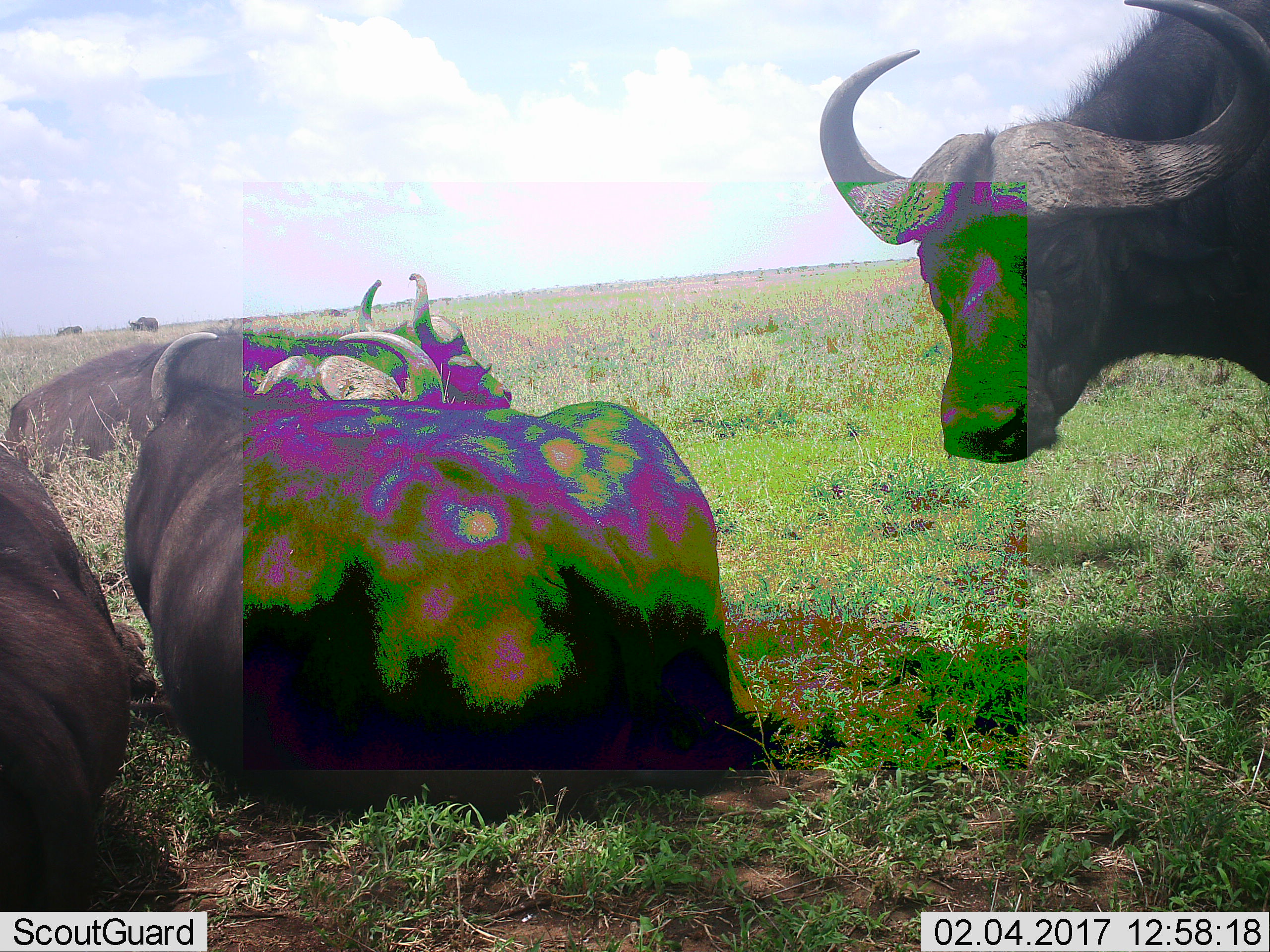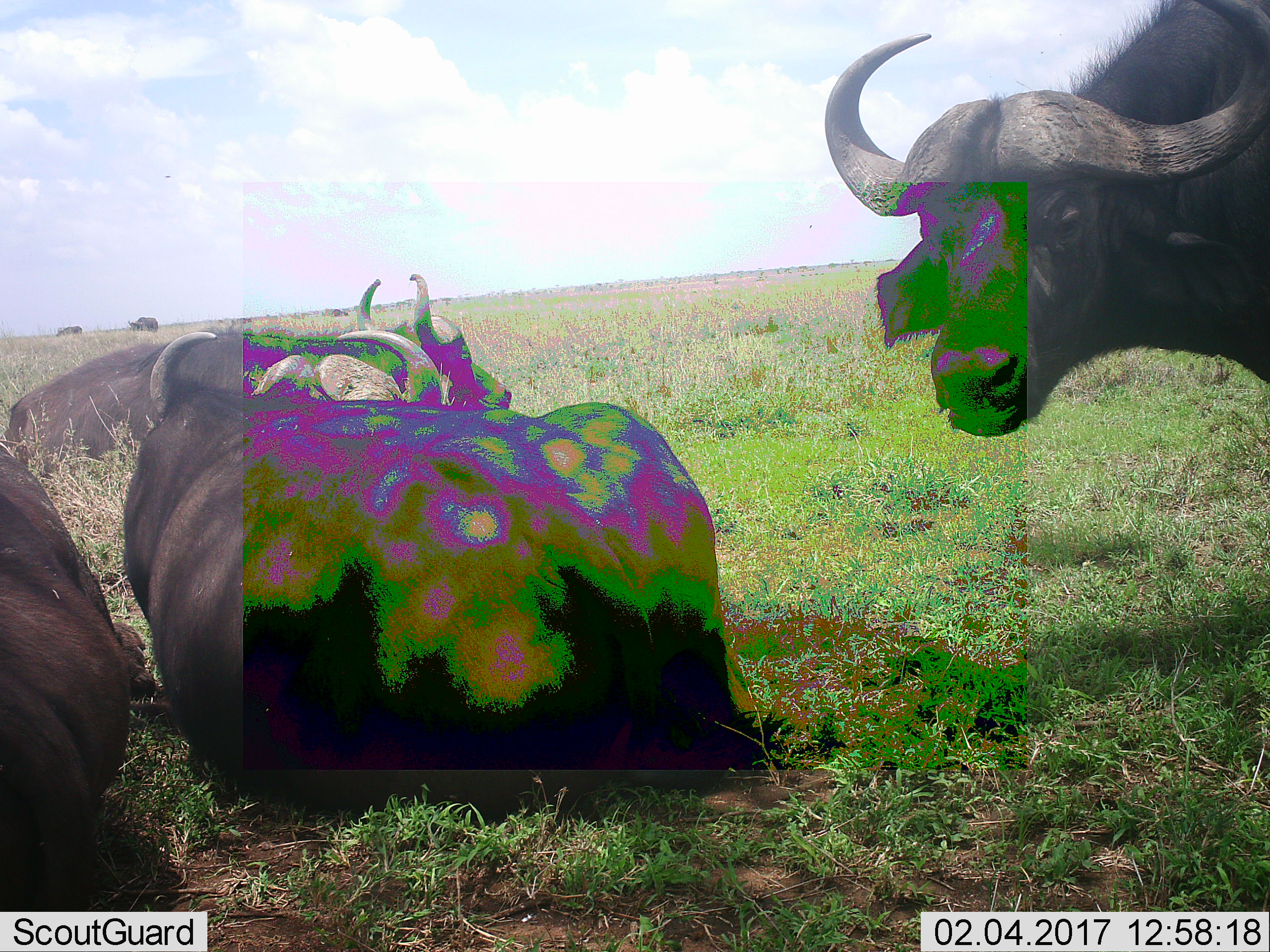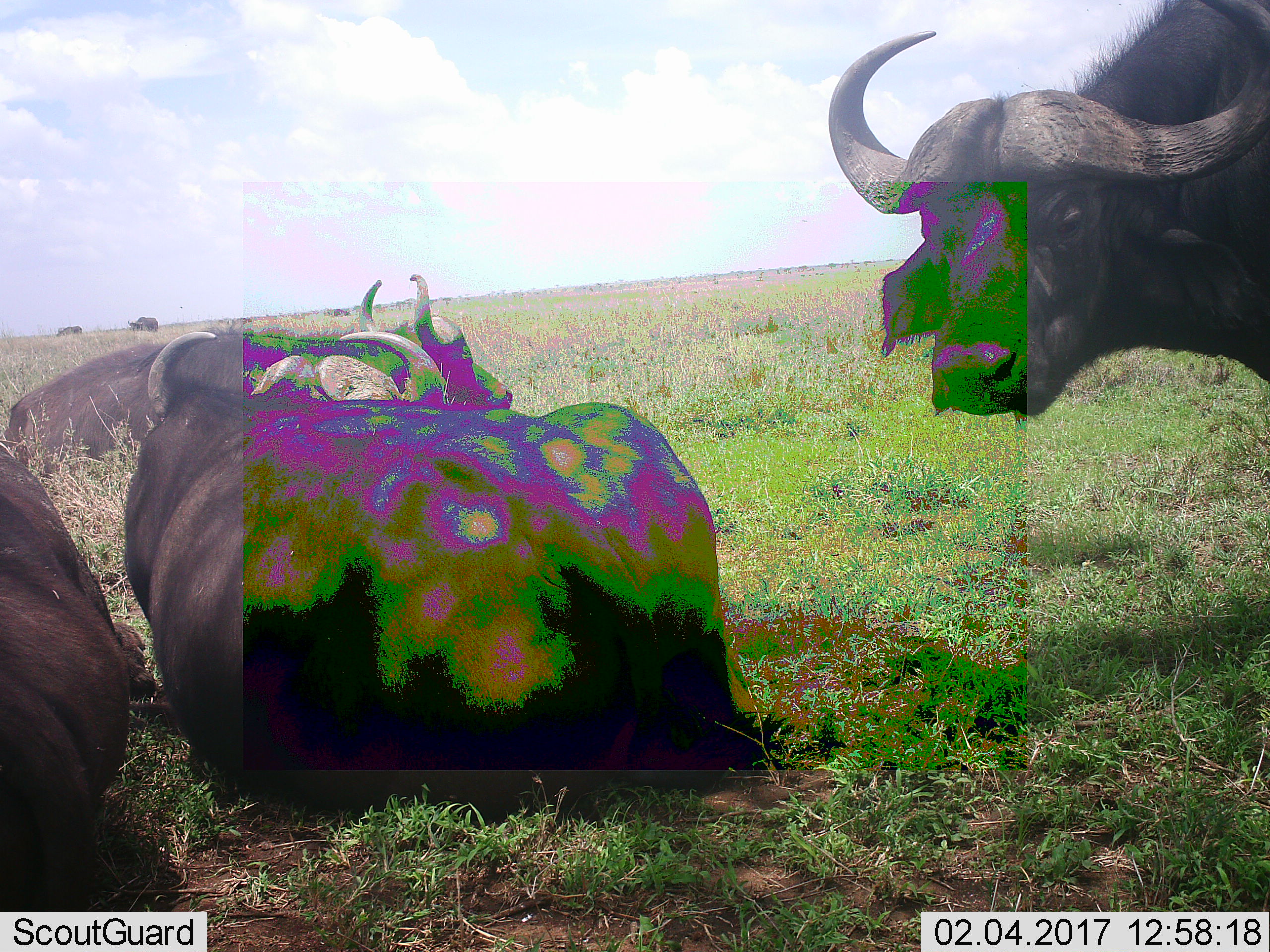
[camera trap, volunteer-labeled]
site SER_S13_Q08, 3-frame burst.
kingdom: Animalia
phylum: Chordata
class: Mammalia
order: Artiodactyla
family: Bovidae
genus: Syncerus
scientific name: Syncerus caffer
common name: african buffalo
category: buffalo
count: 6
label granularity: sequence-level